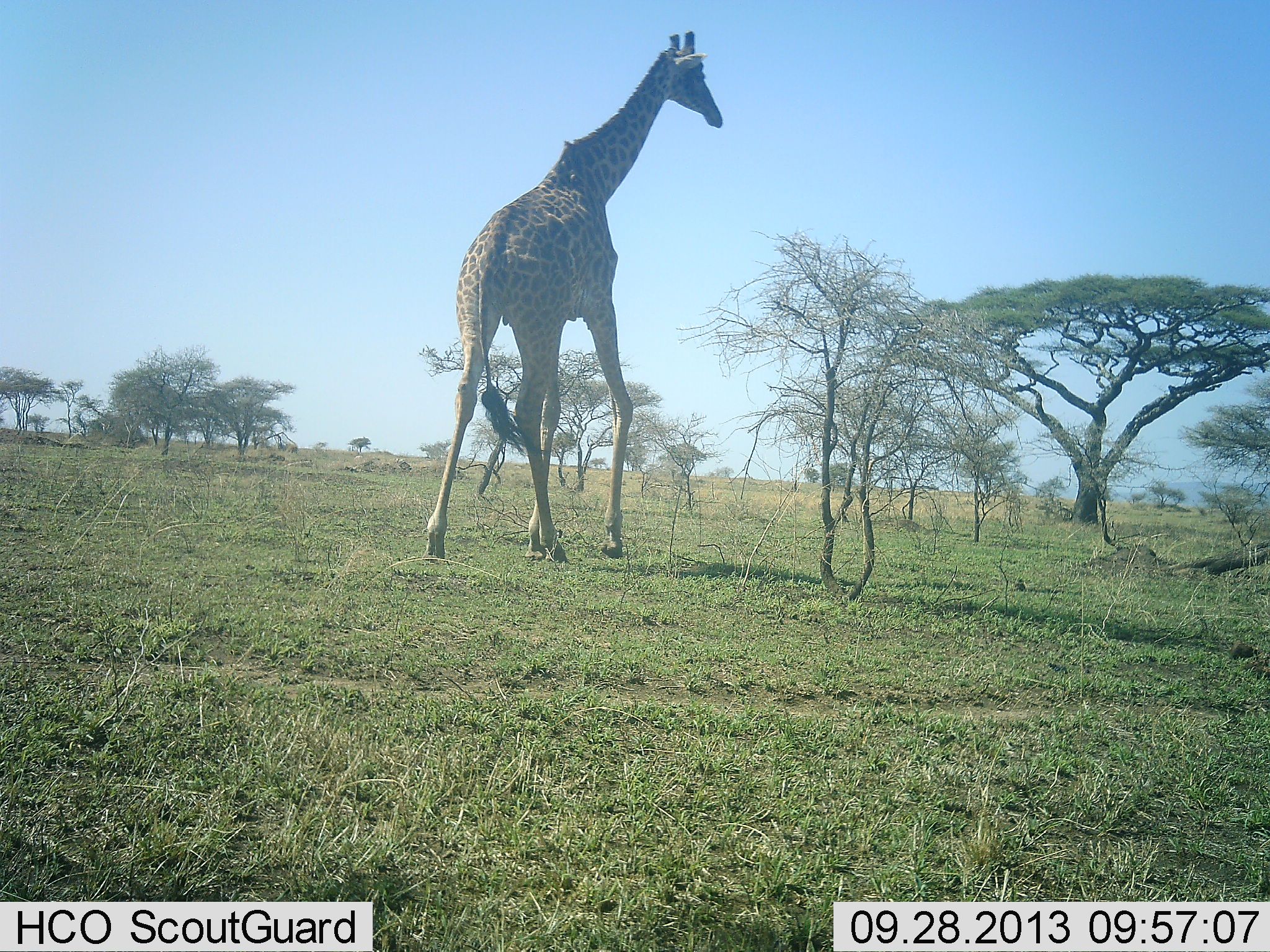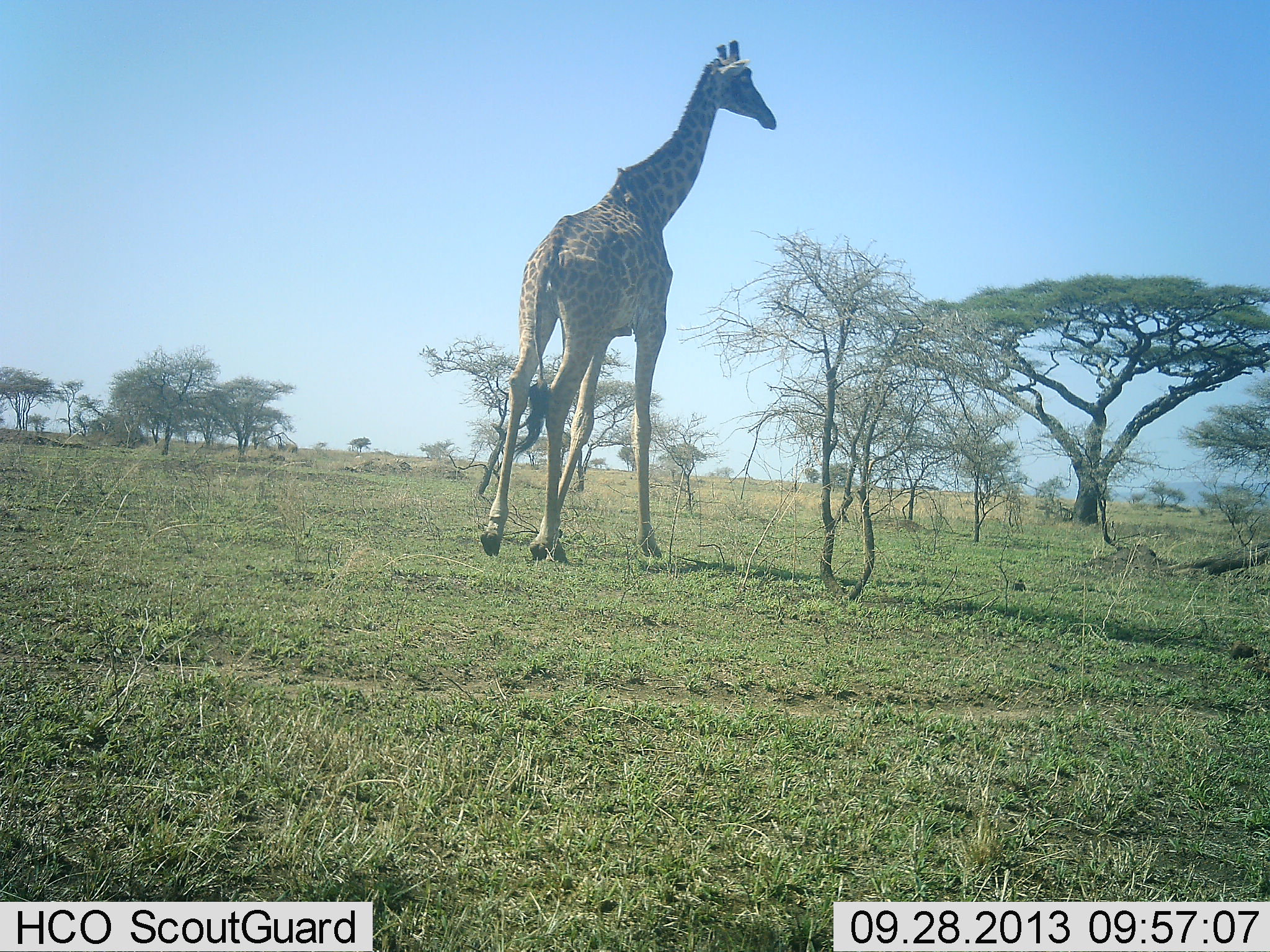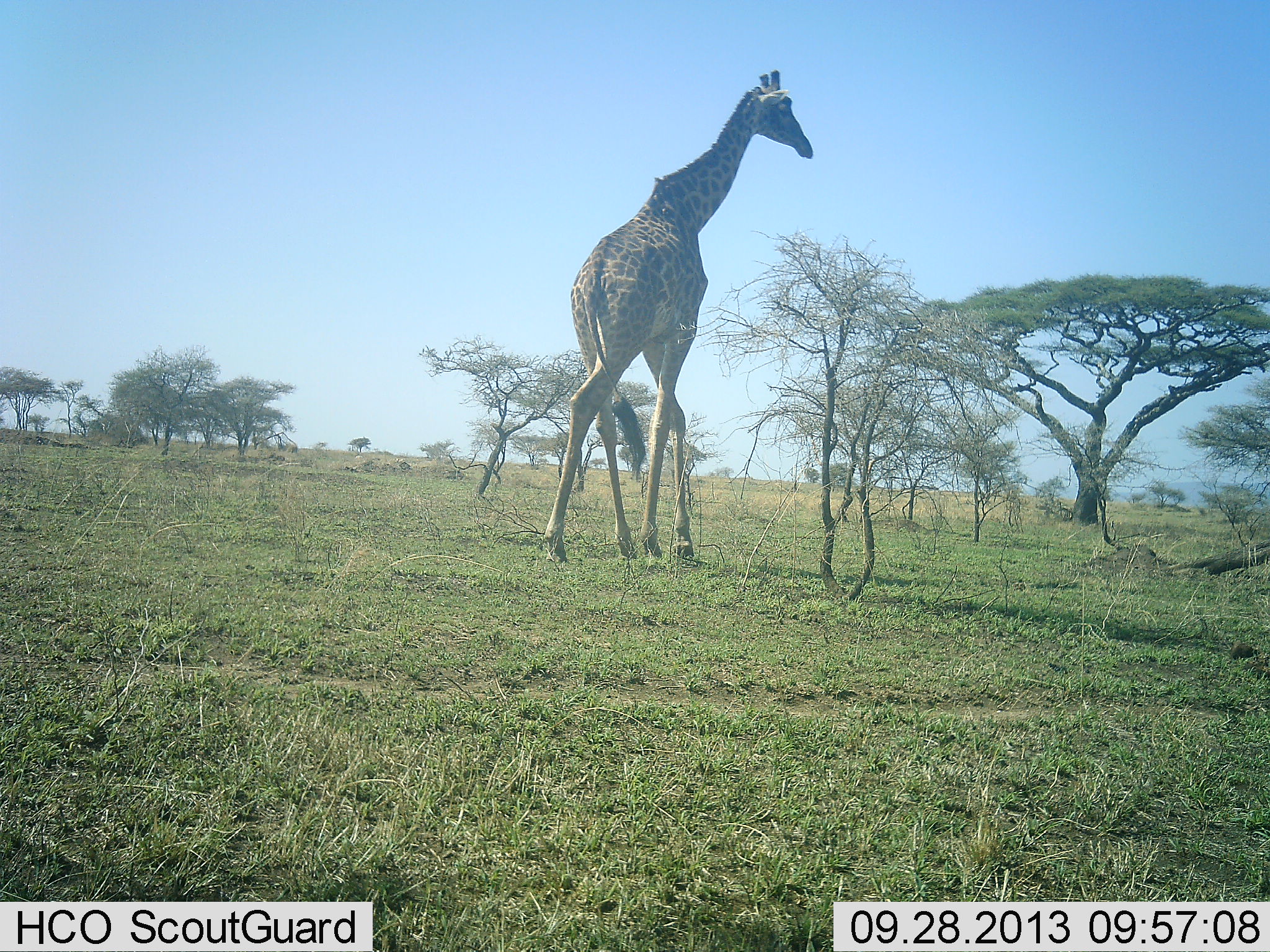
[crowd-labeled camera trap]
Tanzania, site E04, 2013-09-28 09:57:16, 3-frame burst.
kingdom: Animalia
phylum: Chordata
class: Mammalia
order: Artiodactyla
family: Giraffidae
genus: Giraffa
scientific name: Giraffa camelopardalis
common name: giraffe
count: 1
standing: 0%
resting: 0%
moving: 100%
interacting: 0%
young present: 0%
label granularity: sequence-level